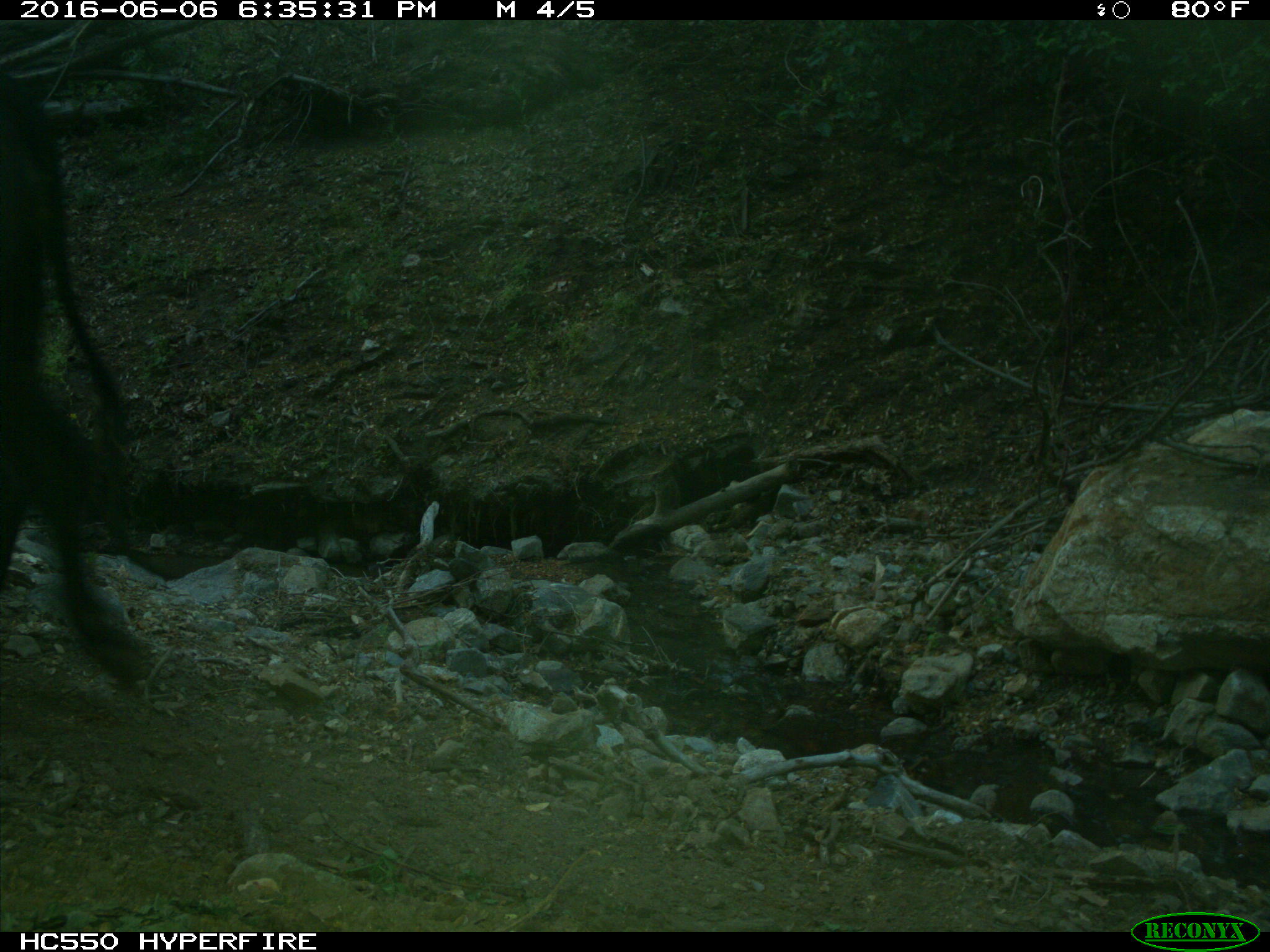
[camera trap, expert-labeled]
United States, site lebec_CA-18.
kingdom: Animalia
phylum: Chordata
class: Mammalia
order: Artiodactyla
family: Bovidae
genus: Bos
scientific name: Bos taurus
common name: domestic cow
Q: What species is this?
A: Bos taurus (domestic cow).